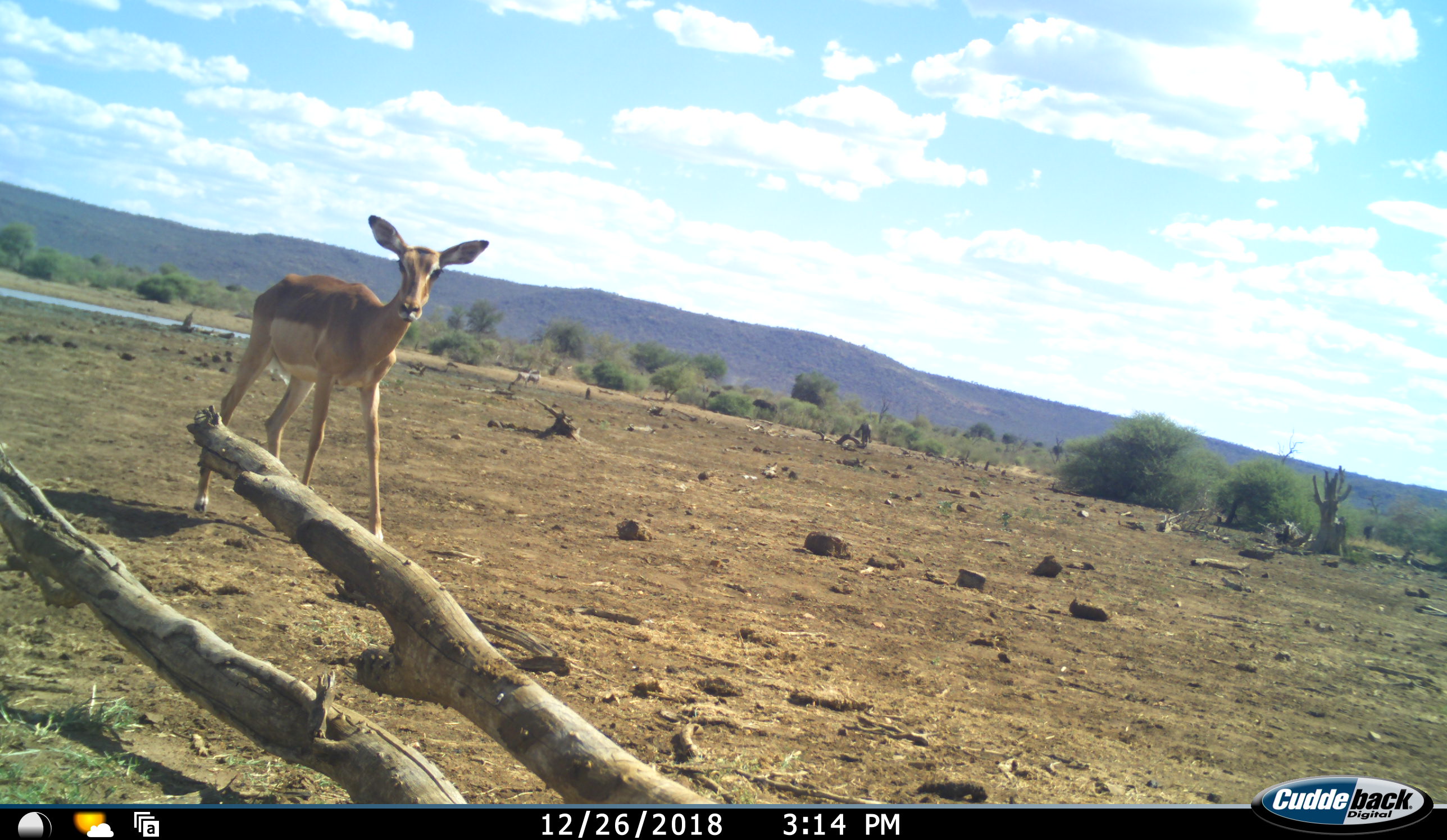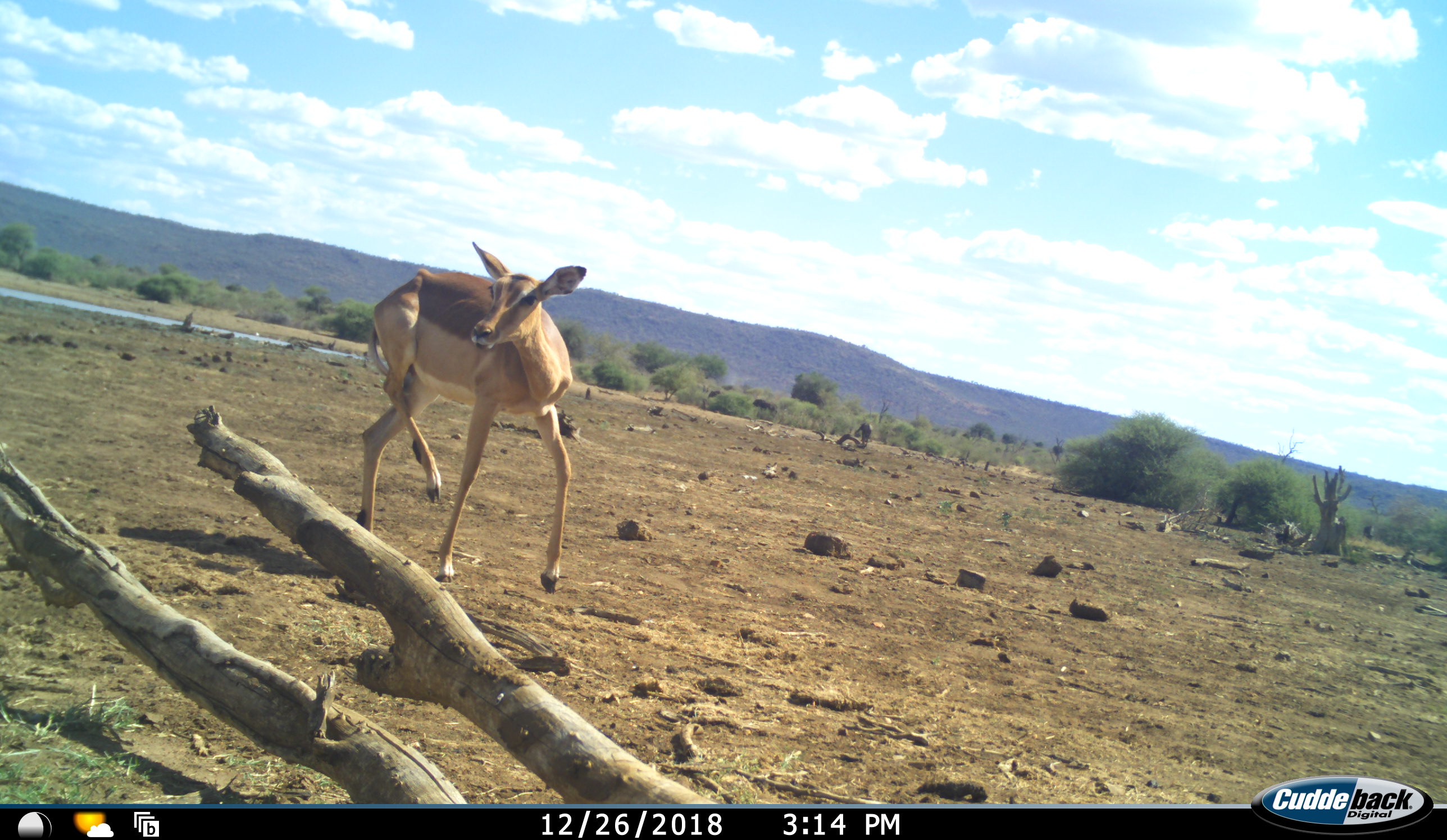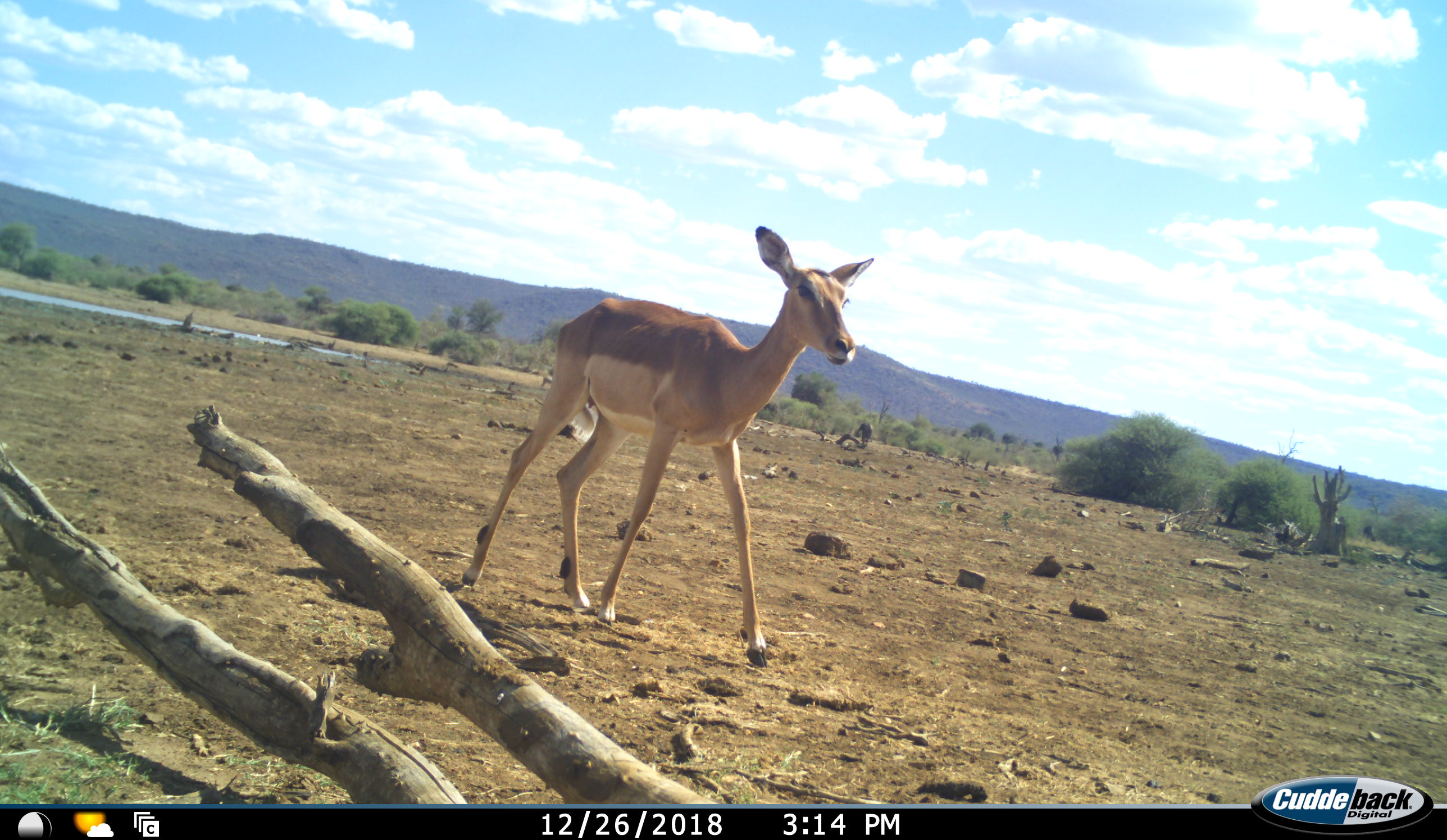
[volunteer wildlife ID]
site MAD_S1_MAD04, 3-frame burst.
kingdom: Animalia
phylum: Chordata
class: Mammalia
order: Artiodactyla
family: Bovidae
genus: Aepyceros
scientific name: Aepyceros melampus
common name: impala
Impala (Aepyceros melampus), count 1. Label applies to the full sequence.